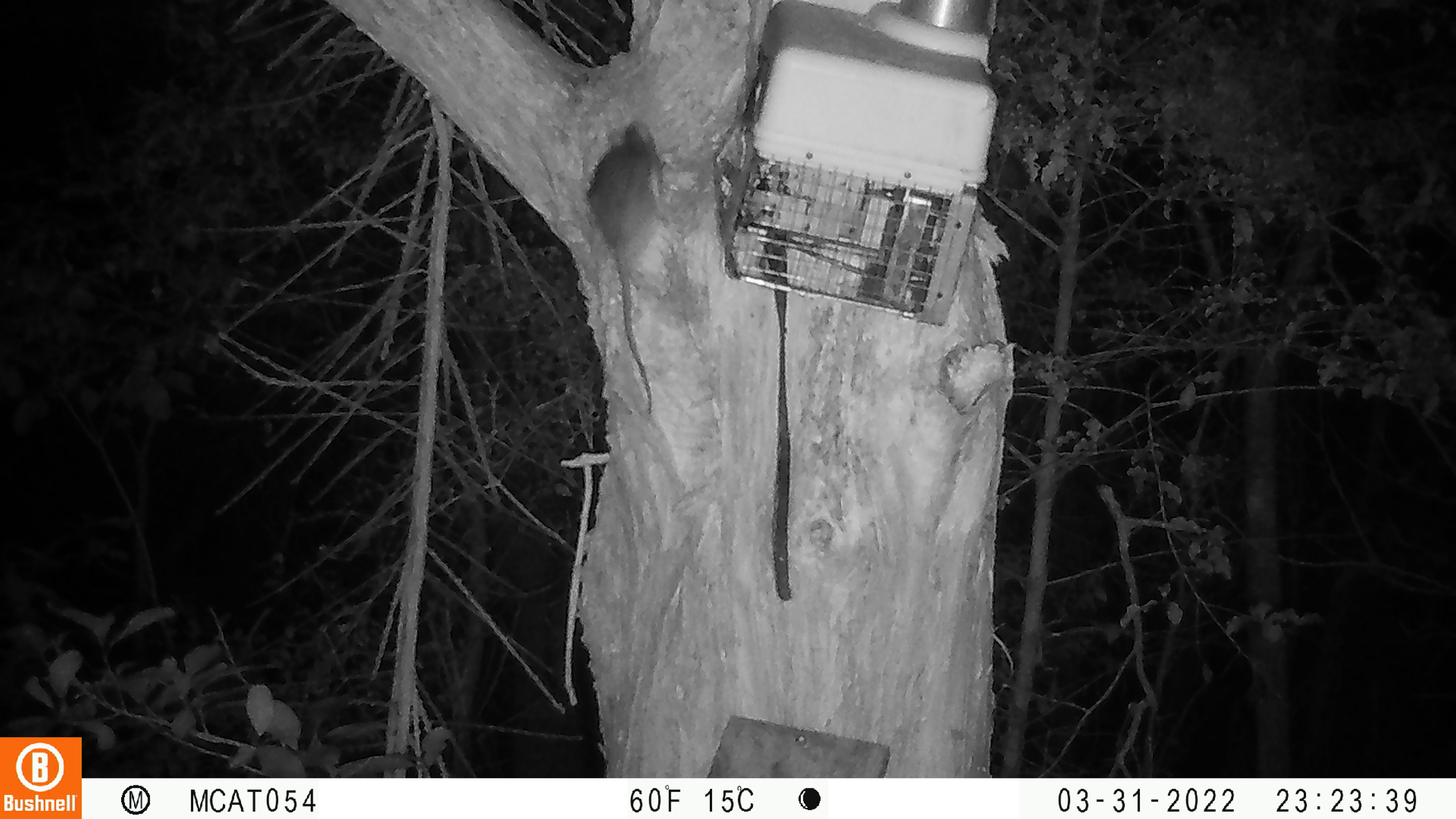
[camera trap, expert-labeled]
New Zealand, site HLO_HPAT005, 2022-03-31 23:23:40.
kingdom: Animalia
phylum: Chordata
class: Mammalia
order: Rodentia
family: Muridae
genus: Rattus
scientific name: Rattus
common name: rat